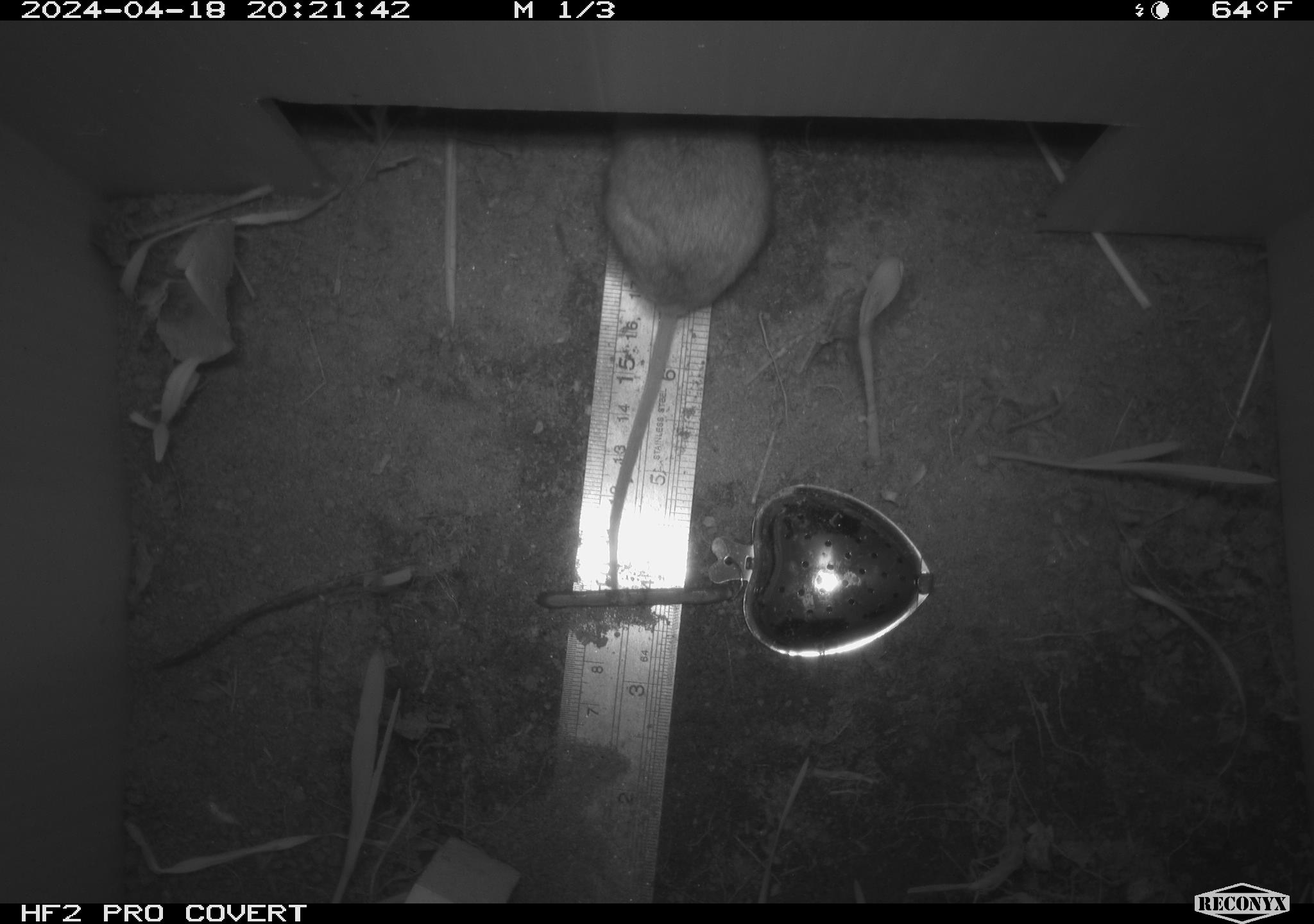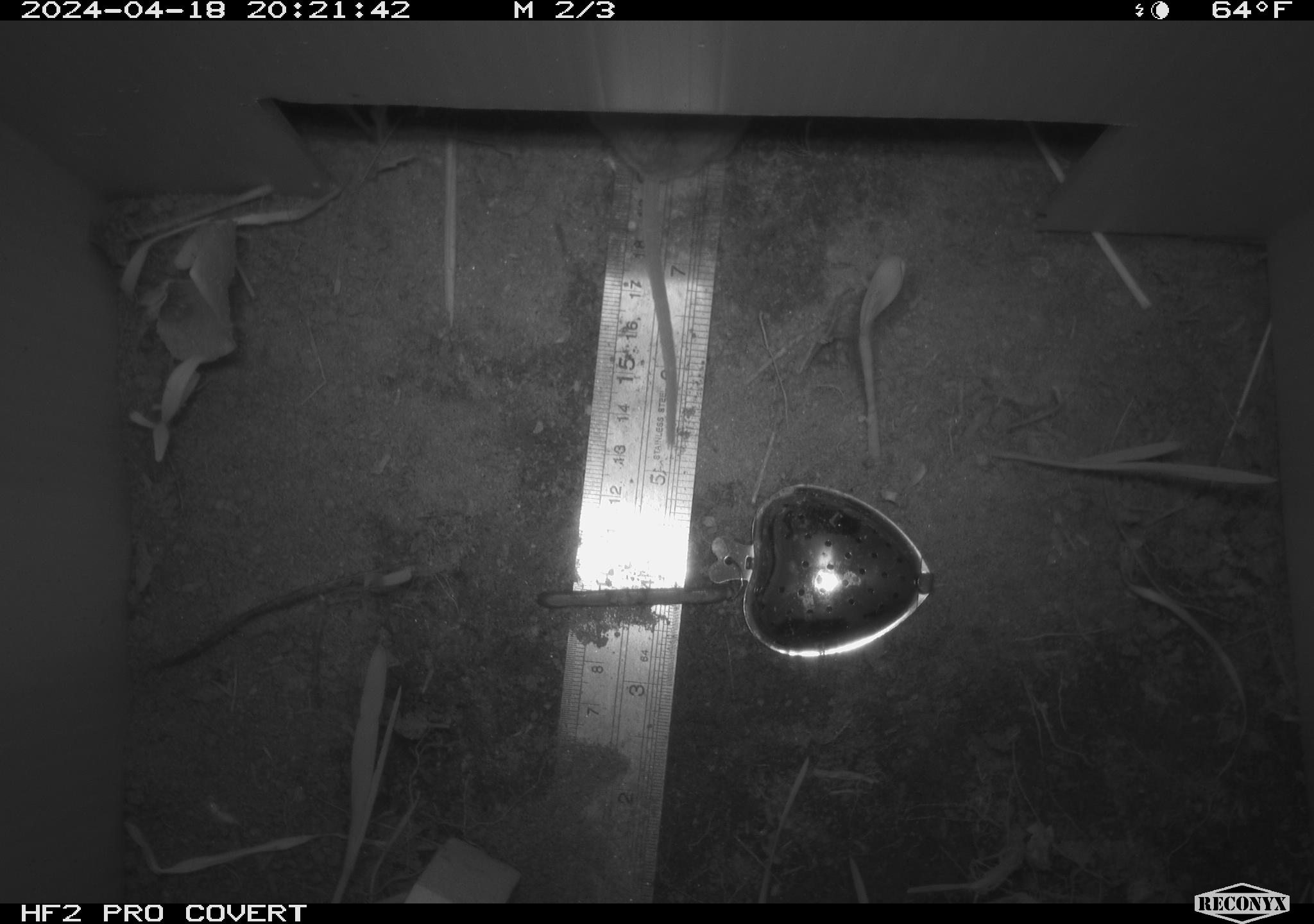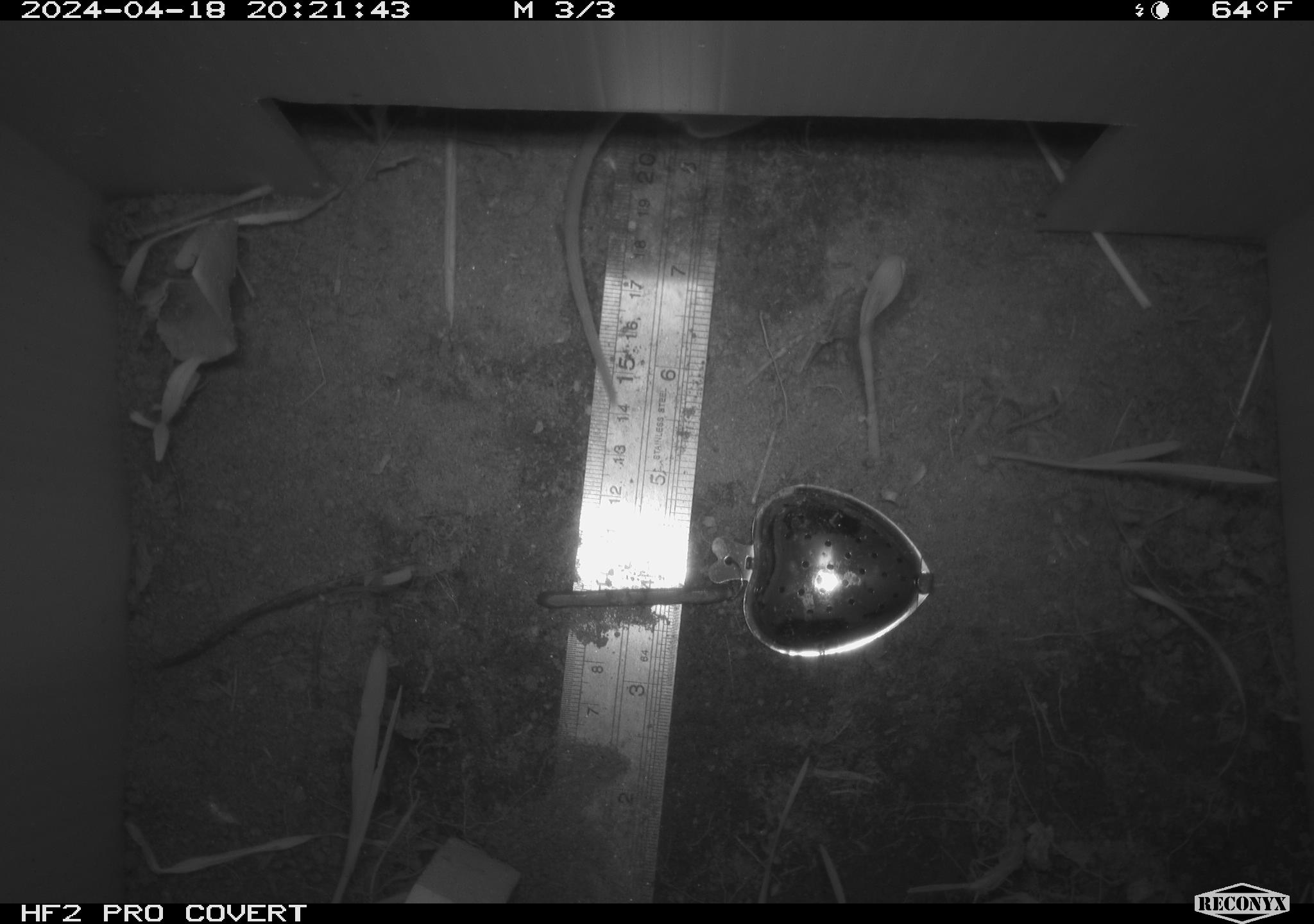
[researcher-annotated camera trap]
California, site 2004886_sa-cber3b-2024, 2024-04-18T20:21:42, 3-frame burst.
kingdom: Animalia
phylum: Chordata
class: Mammalia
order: Rodentia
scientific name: Rodentia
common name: mouse species